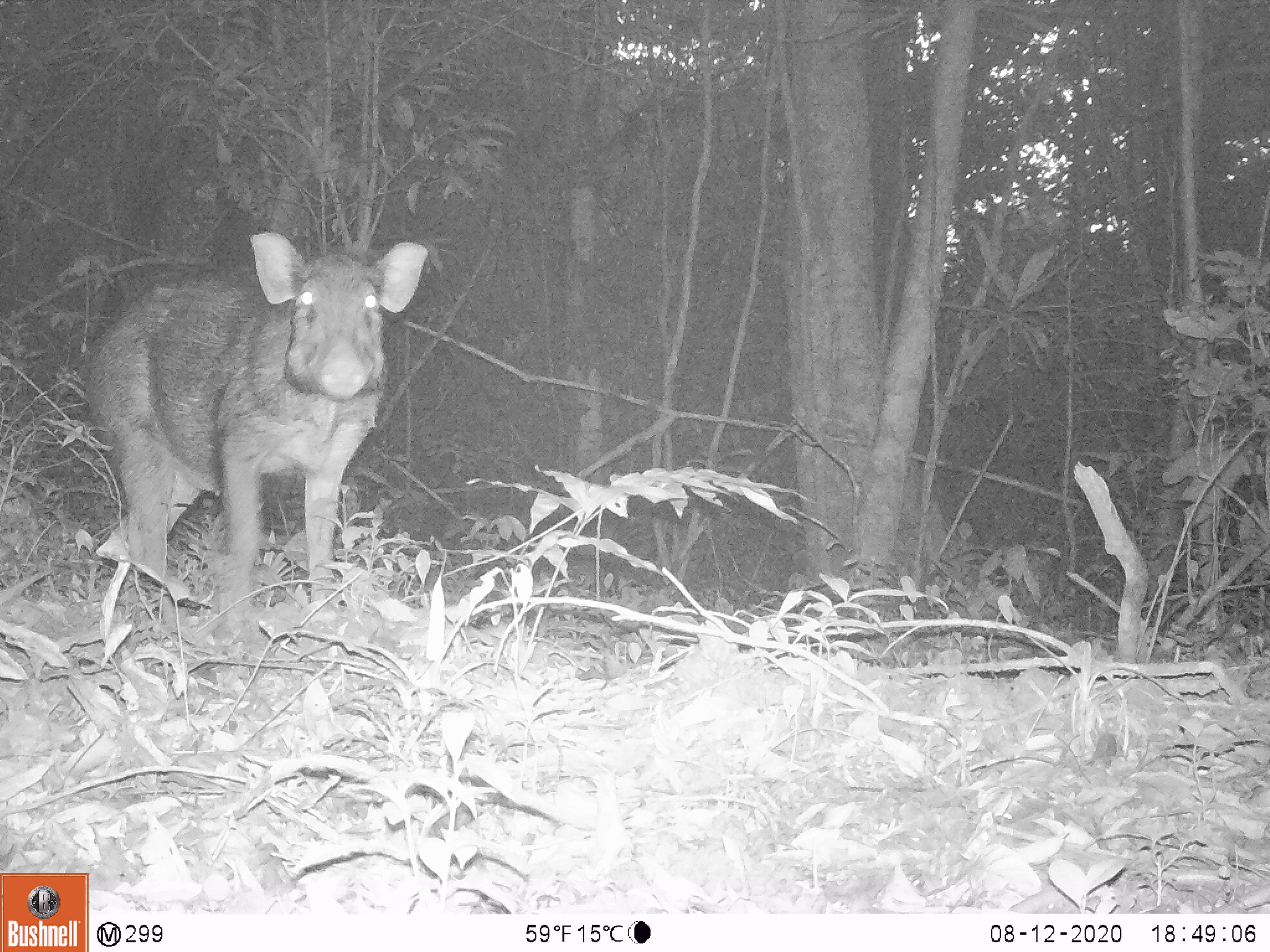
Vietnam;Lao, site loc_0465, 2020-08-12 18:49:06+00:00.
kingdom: Animalia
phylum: Chordata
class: Mammalia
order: Artiodactyla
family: Suidae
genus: Sus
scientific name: Sus scrofa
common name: eurasian wild pig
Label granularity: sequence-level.